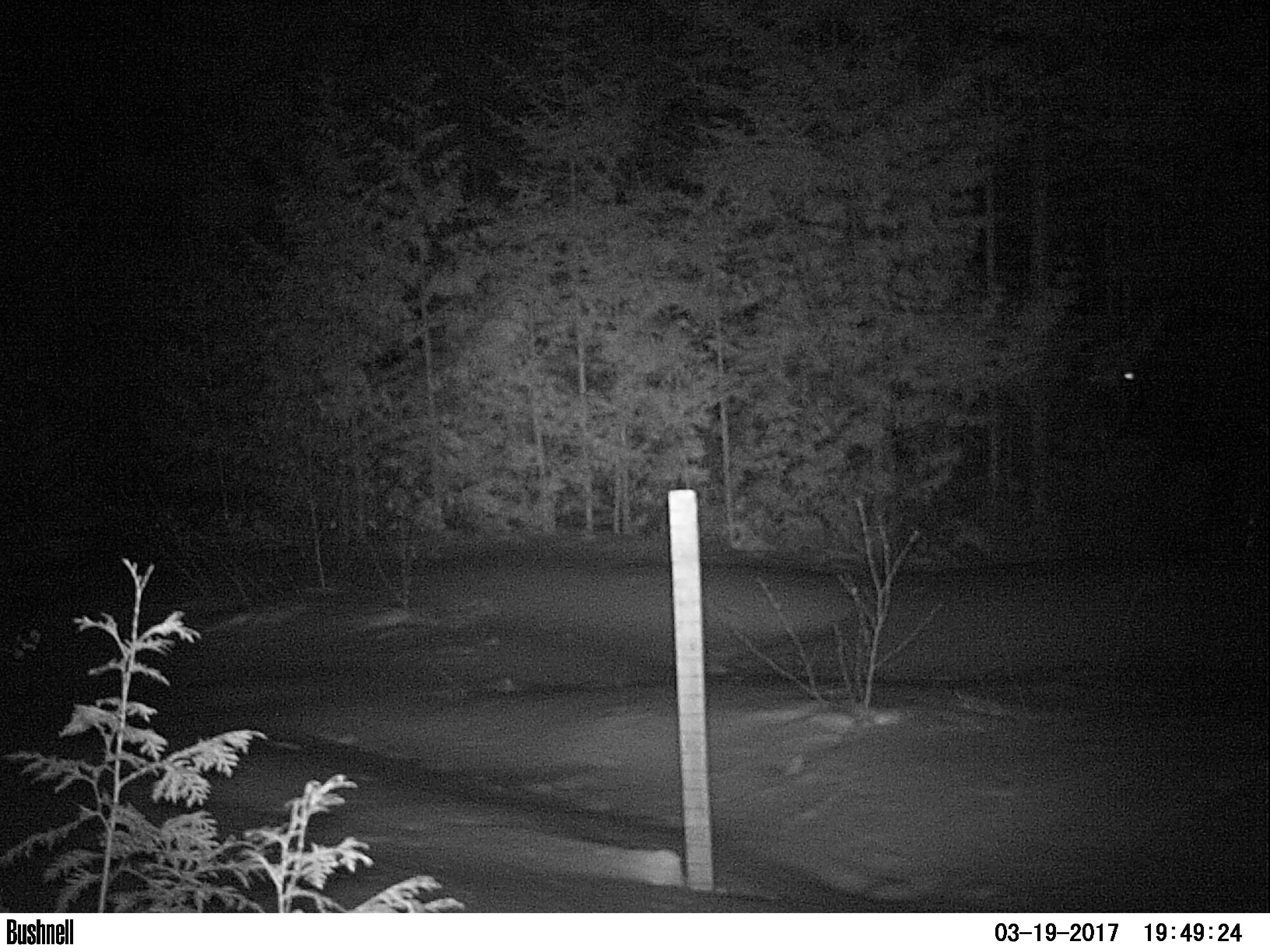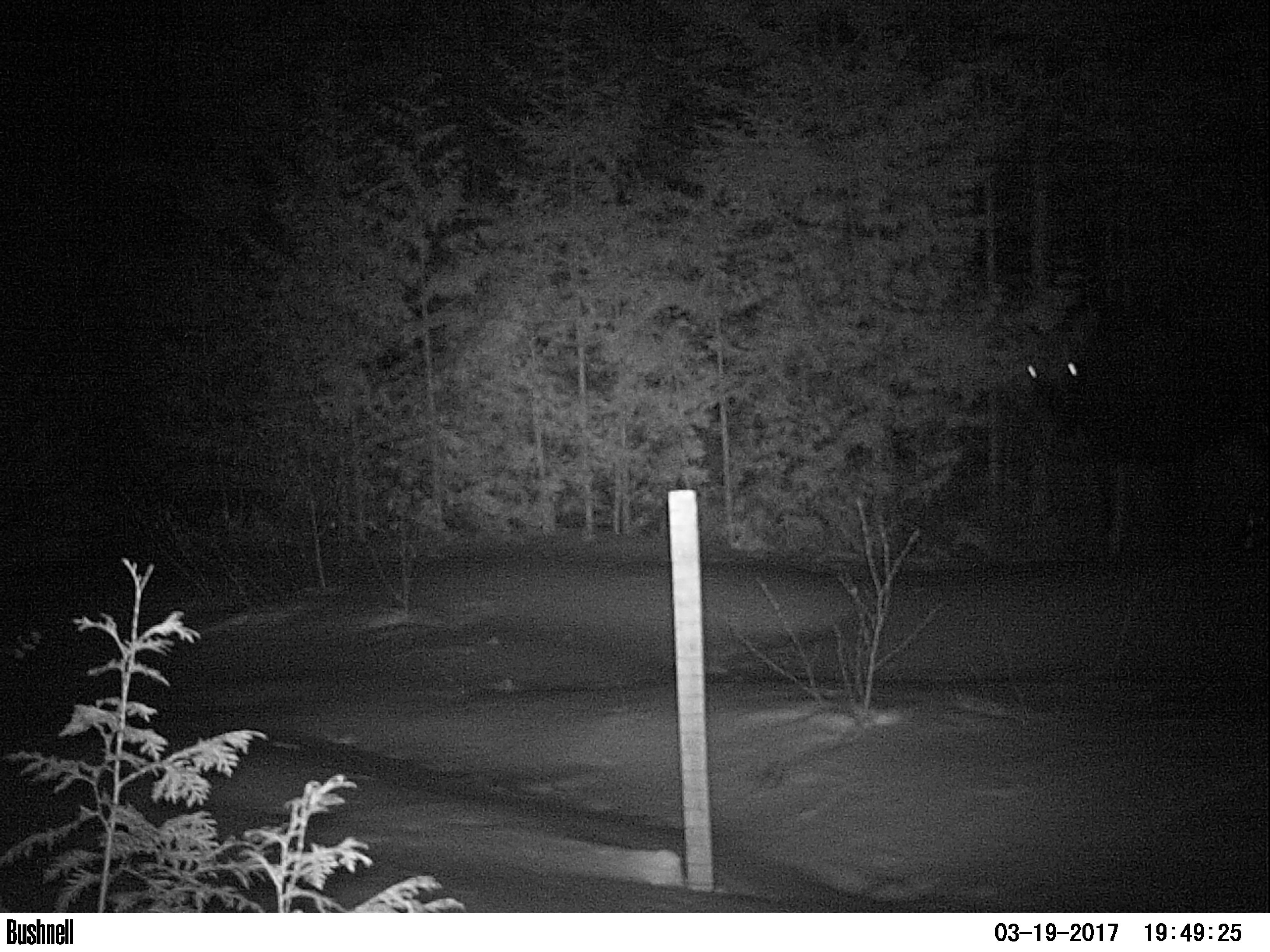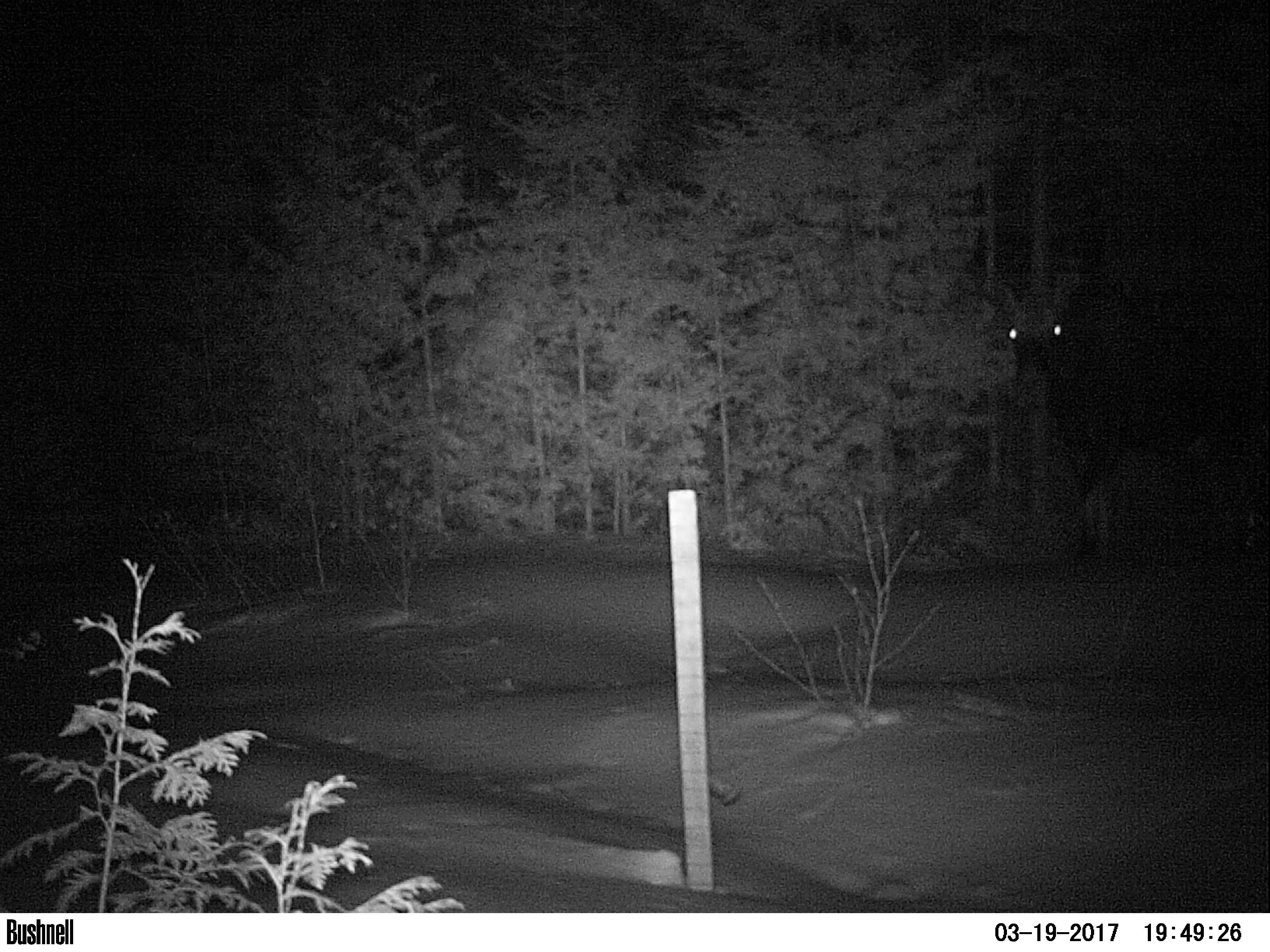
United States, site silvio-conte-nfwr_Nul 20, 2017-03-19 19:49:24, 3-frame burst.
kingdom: Animalia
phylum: Chordata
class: Mammalia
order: Artiodactyla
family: Cervidae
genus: Alces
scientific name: Alces alces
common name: moose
Moose (Alces alces).